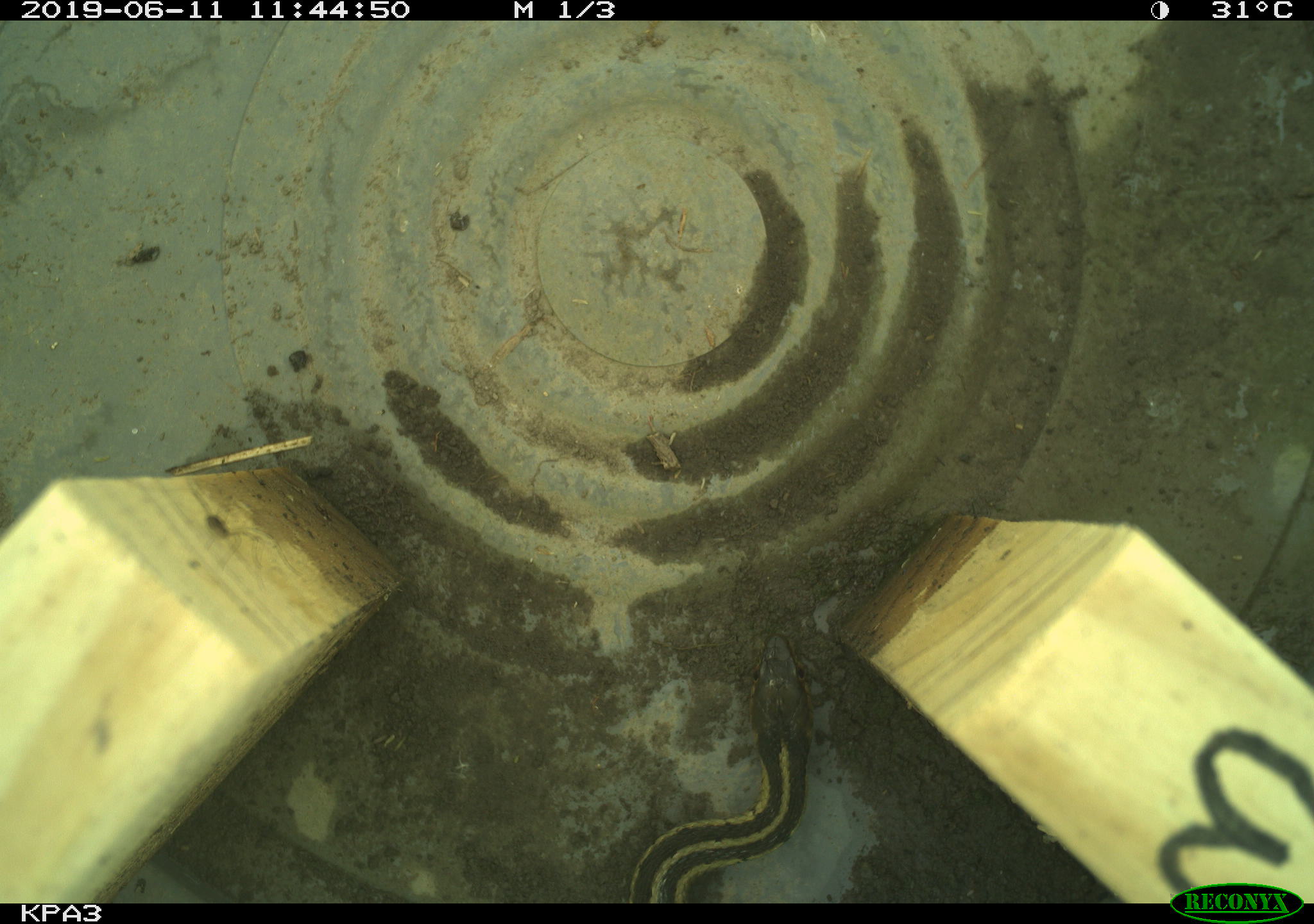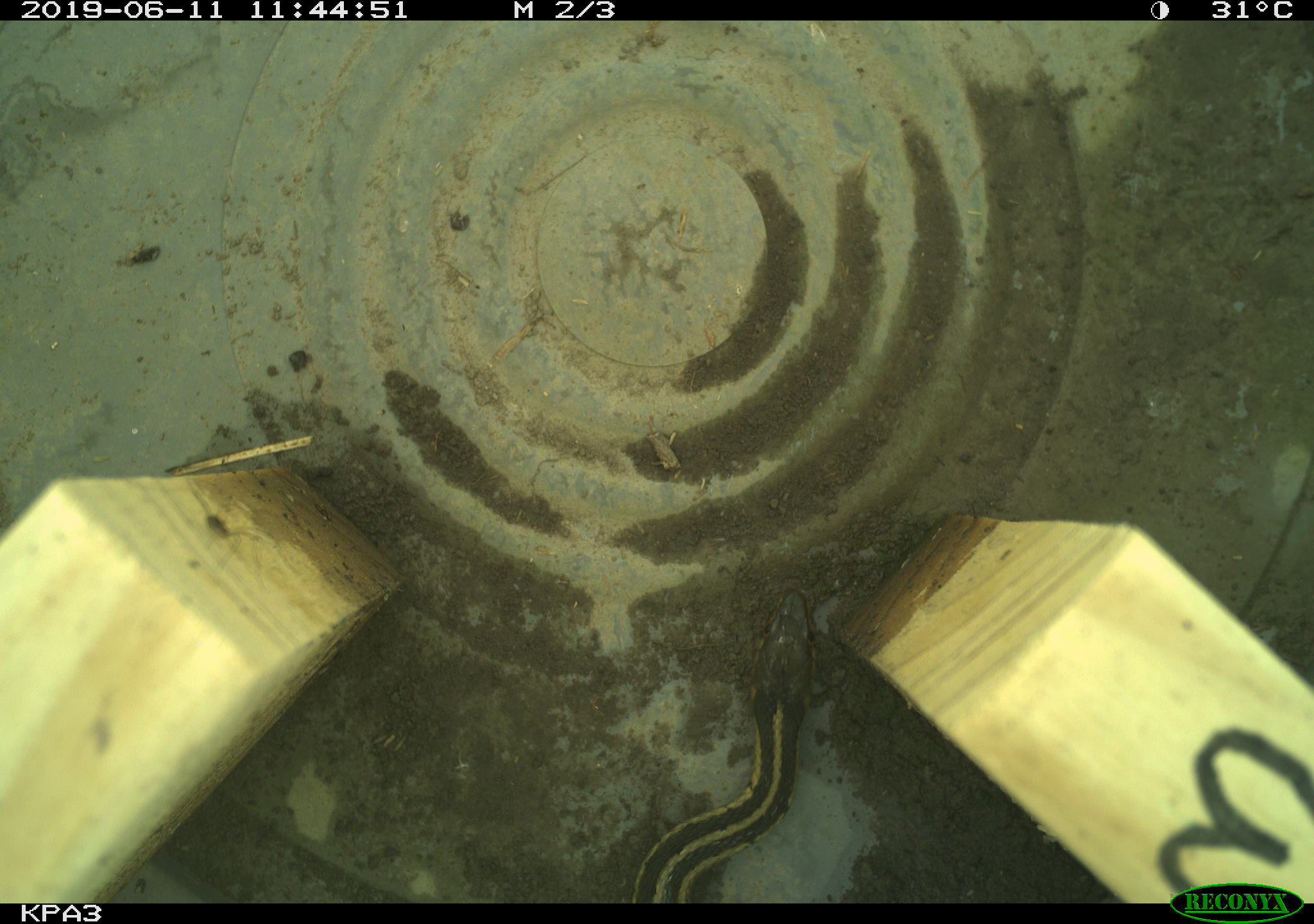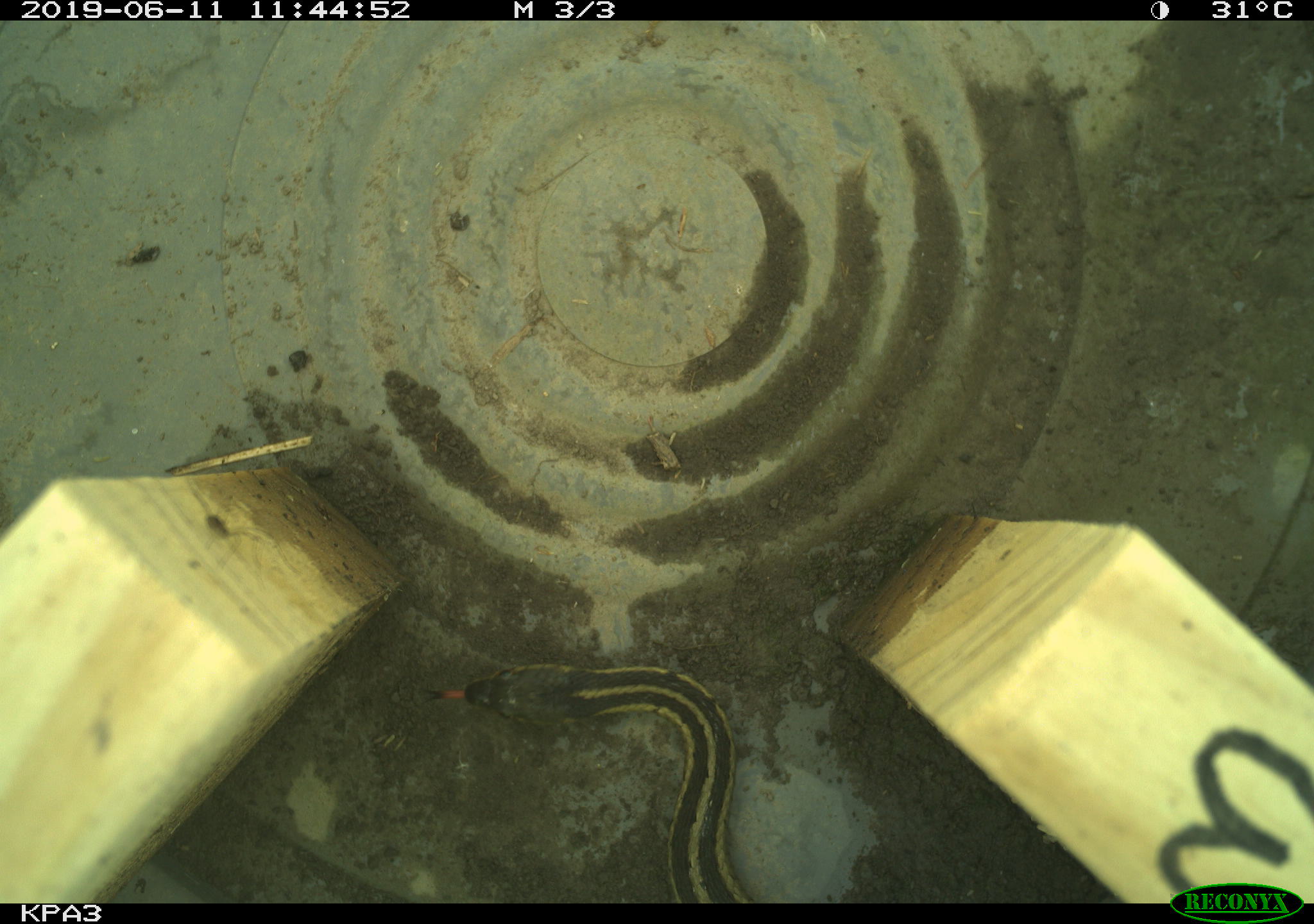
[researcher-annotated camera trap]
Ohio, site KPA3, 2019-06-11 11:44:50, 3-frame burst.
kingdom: Animalia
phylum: Chordata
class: Reptilia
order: Squamata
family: Colubridae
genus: Thamnophis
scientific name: Thamnophis sirtalis sirtalis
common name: eastern gartersnake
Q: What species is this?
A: Eastern gartersnake (Thamnophis sirtalis sirtalis).